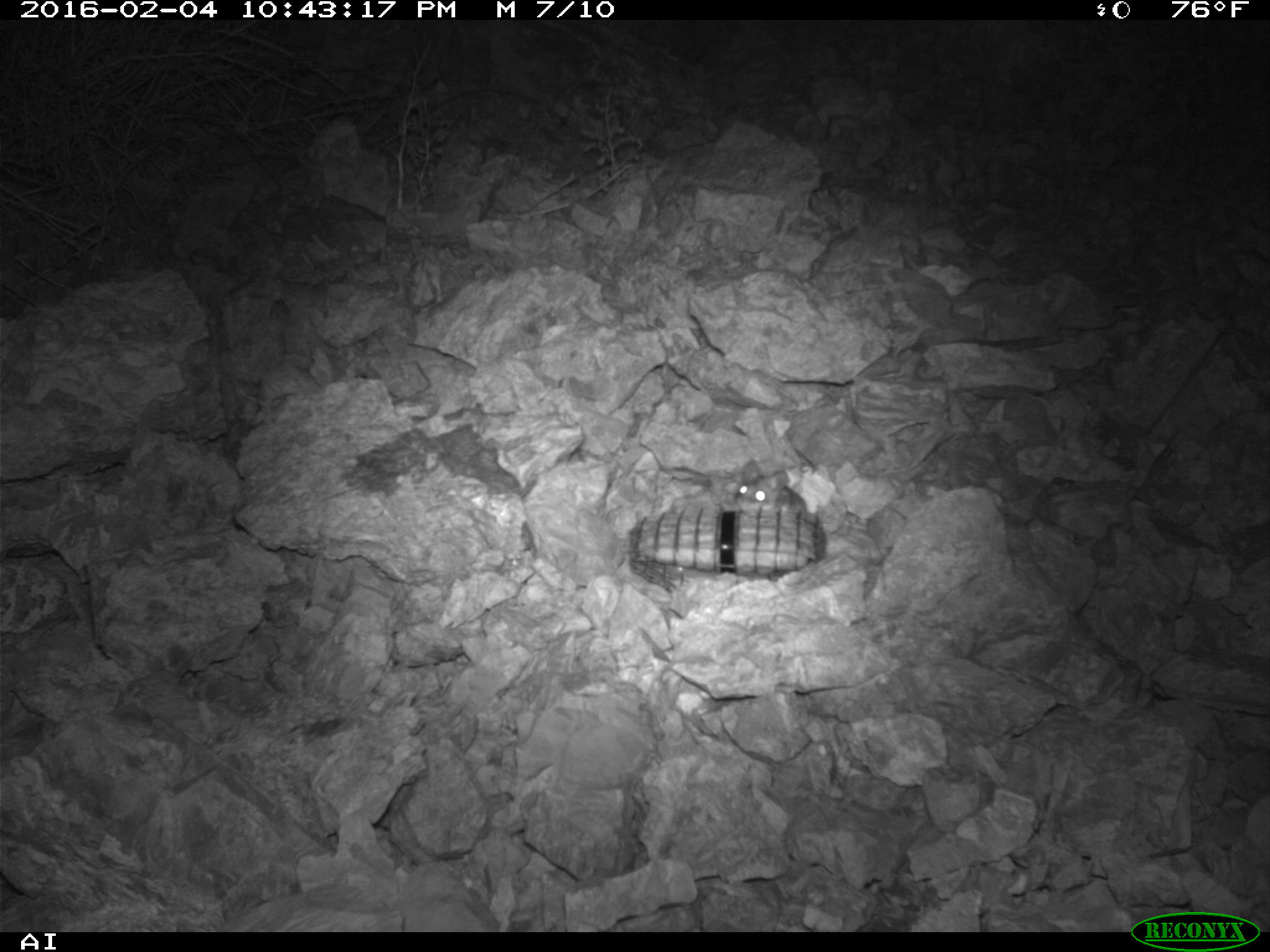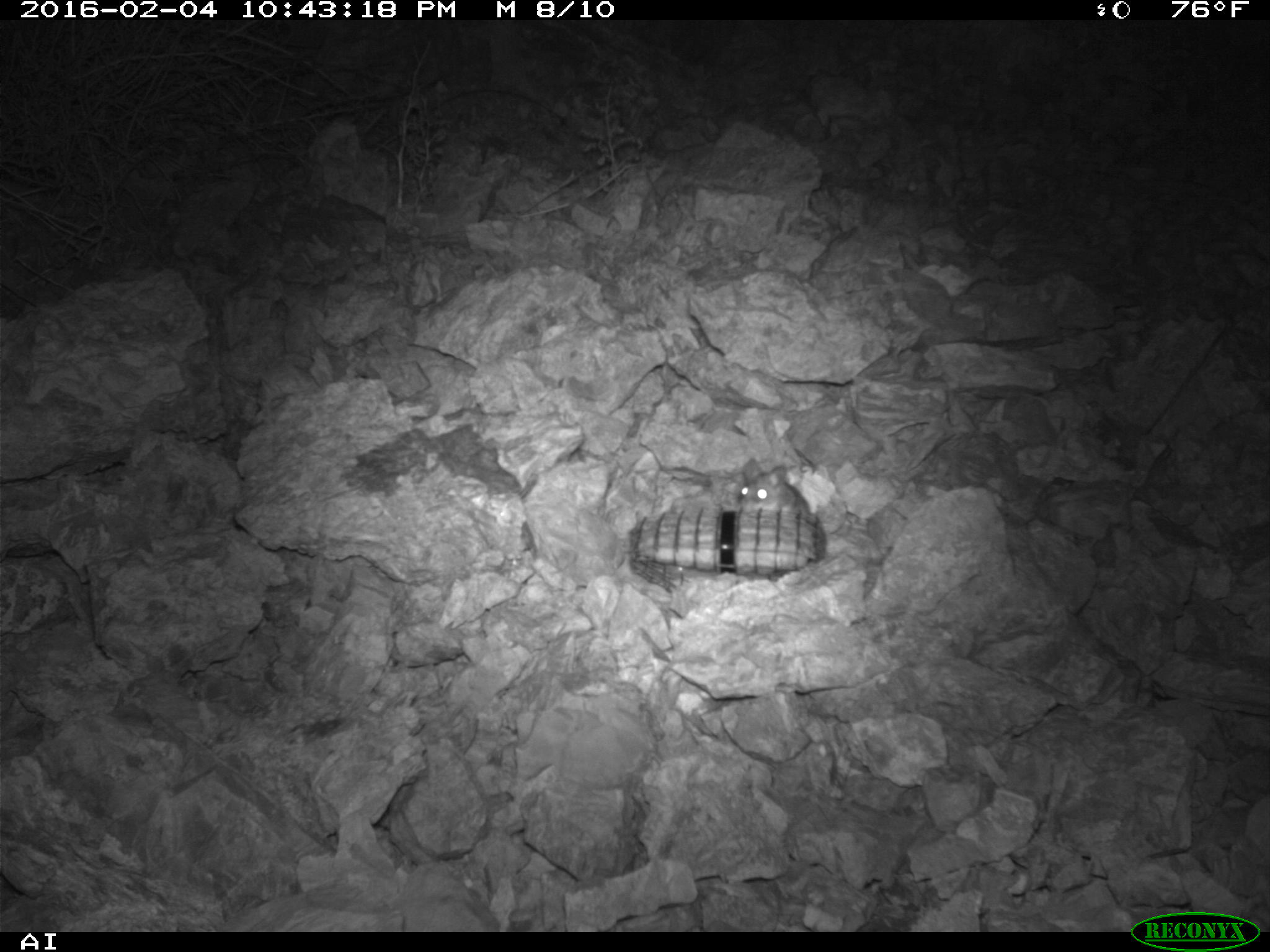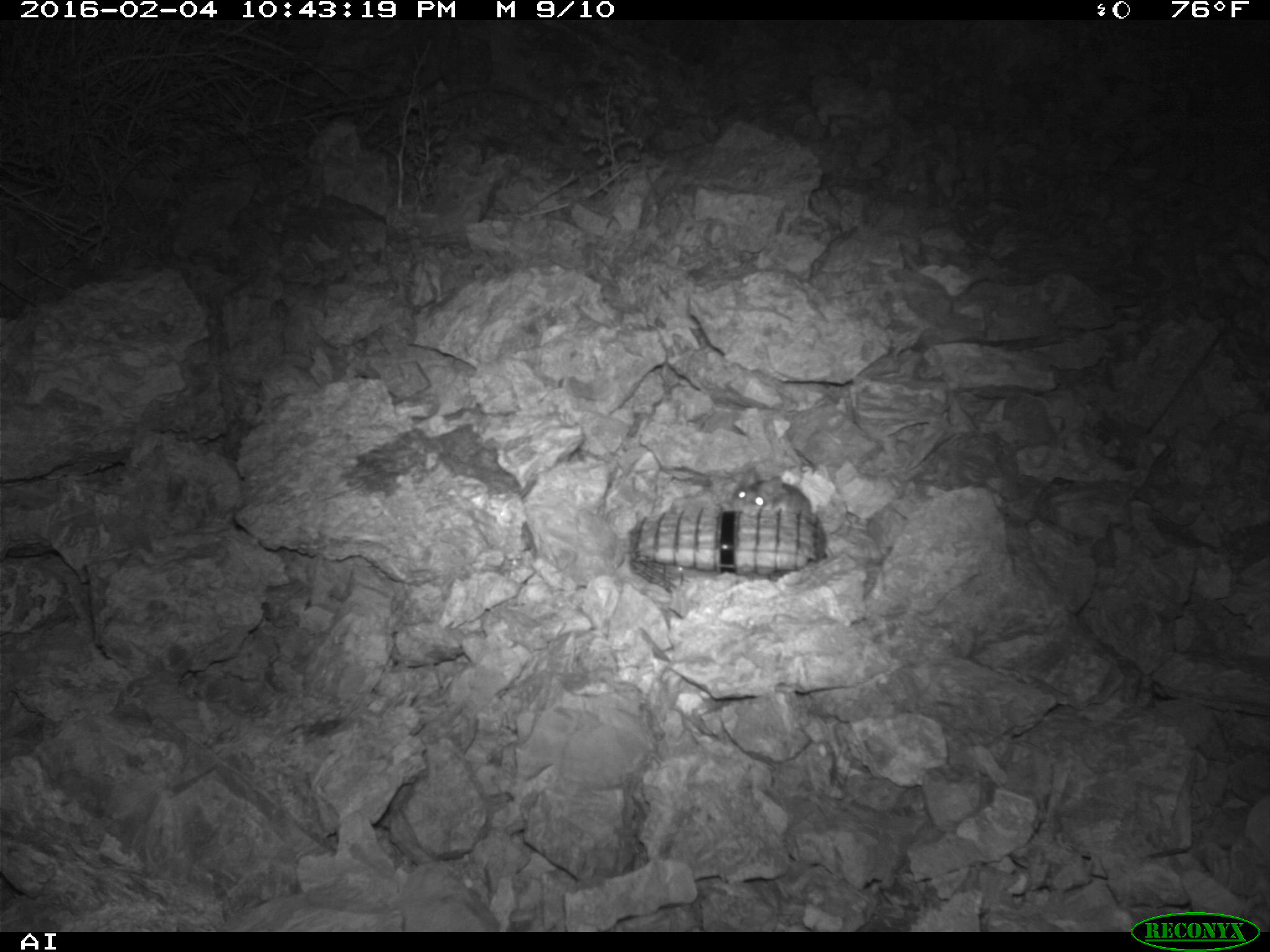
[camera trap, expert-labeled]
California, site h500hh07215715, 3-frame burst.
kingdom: Animalia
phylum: Chordata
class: Mammalia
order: Rodentia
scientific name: Rodentia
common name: rodent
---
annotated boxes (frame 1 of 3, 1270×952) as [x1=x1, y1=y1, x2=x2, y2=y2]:
rodent: [x1=734, y1=459, x2=848, y2=535]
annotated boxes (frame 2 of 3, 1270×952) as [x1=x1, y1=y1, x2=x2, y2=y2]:
rodent: [x1=737, y1=457, x2=809, y2=515]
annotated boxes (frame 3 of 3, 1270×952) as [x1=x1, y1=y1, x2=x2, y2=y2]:
rodent: [x1=730, y1=465, x2=812, y2=516]